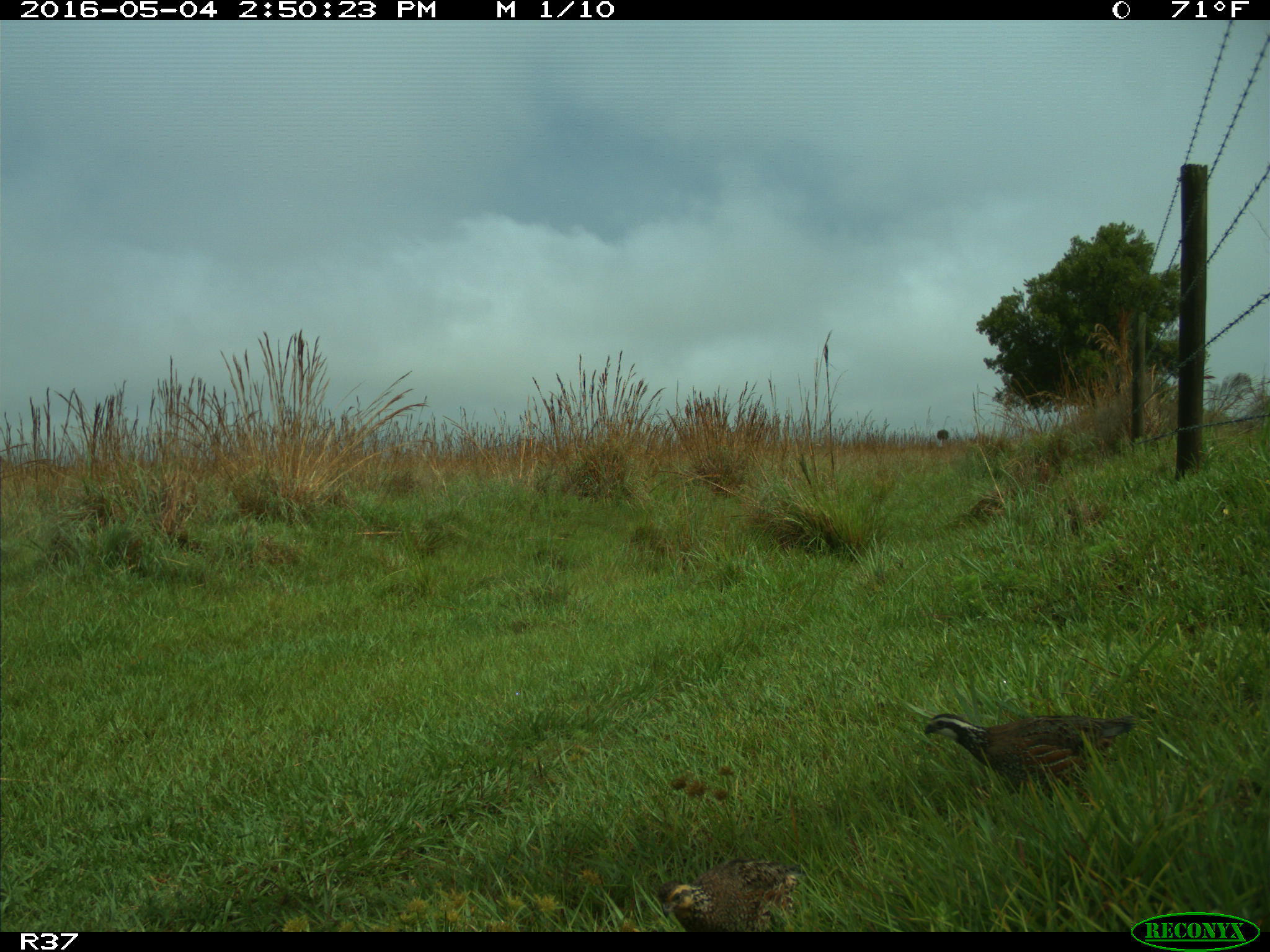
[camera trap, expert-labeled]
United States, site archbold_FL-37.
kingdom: Animalia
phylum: Chordata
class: Aves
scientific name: Aves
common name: birds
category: unidentified bird